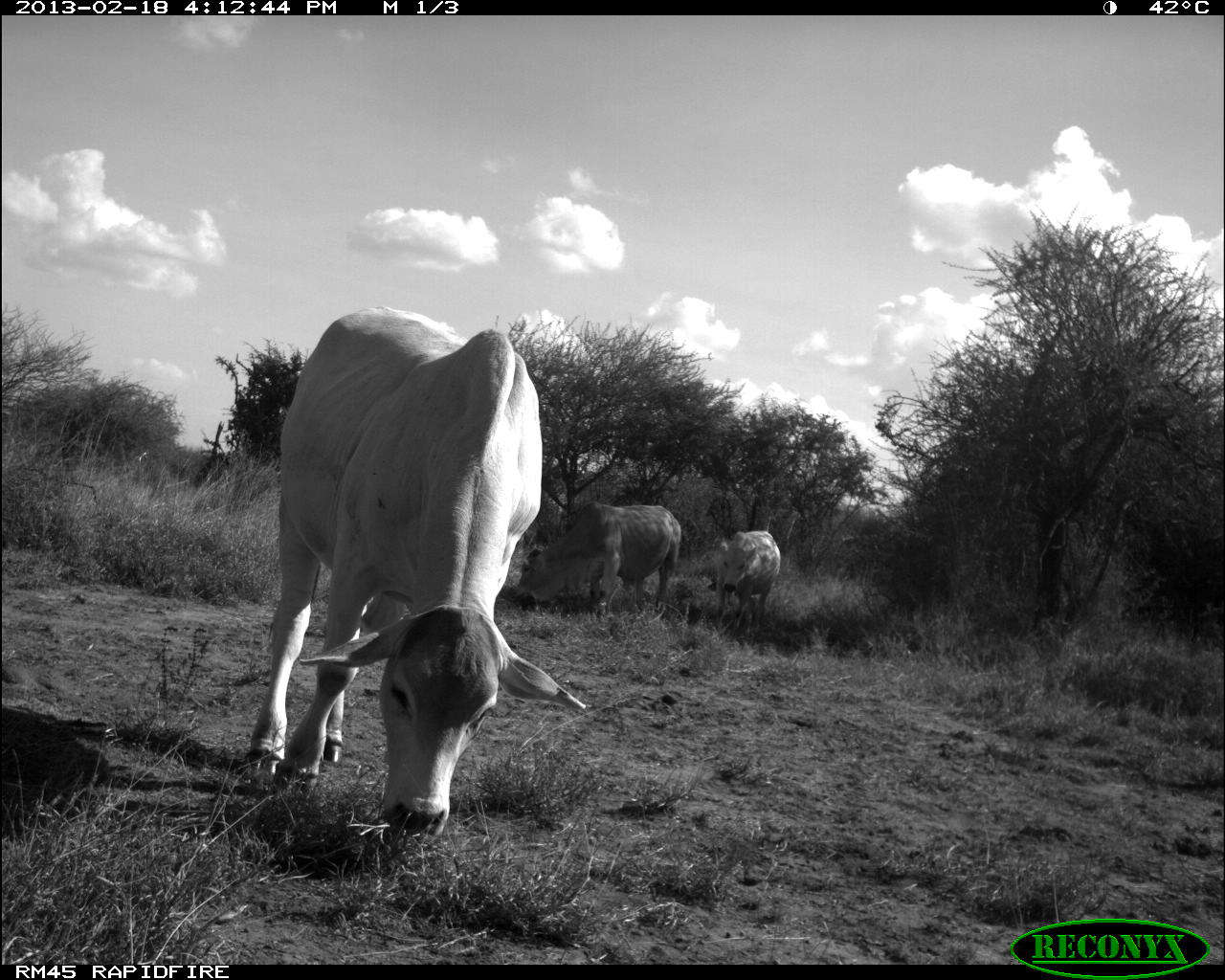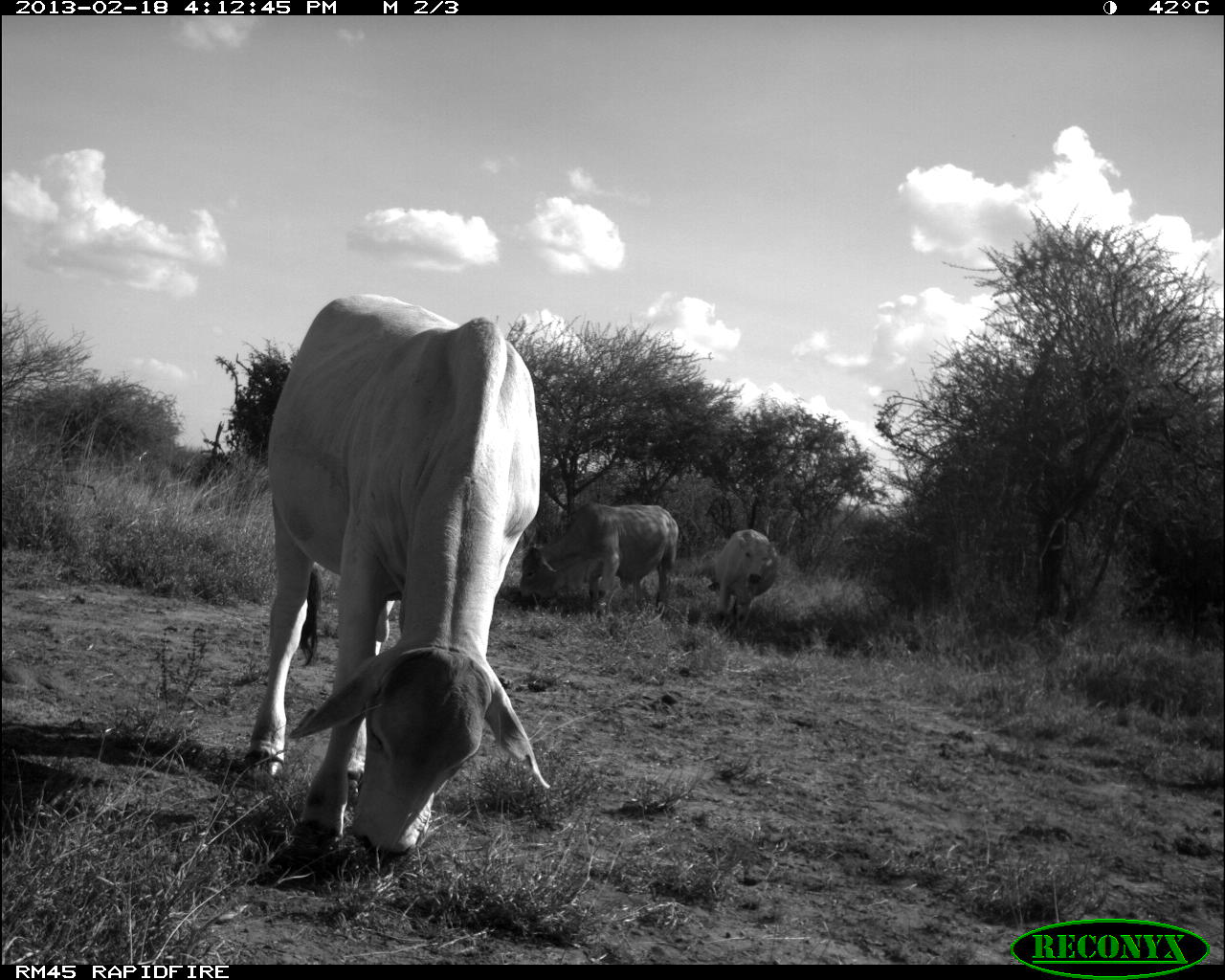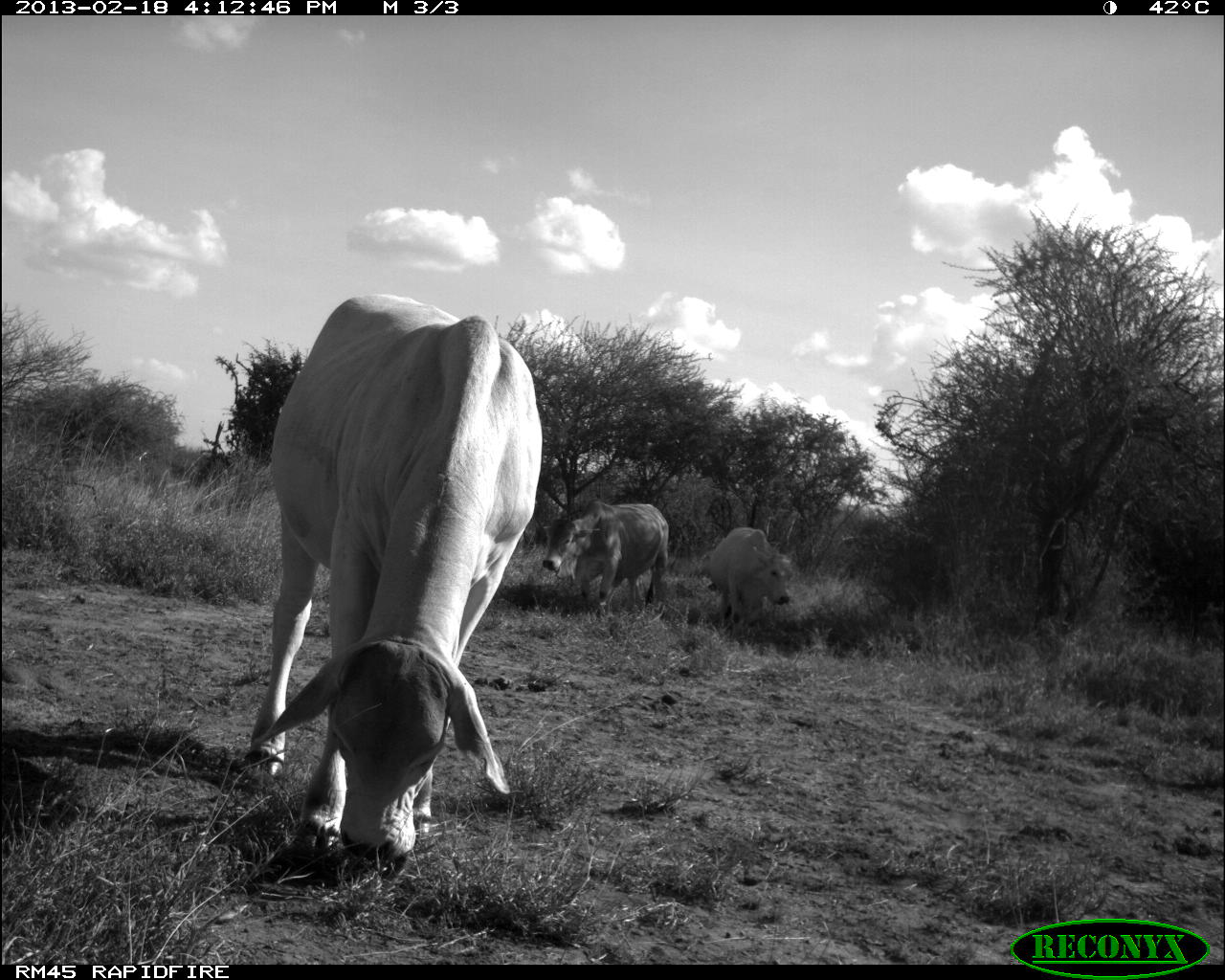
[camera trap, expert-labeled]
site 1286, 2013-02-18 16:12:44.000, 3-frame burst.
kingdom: Animalia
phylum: Chordata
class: Mammalia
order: Artiodactyla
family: Bovidae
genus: Bos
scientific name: Bos taurus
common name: domestic cattle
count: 3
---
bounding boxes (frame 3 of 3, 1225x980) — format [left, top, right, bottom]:
bos taurus: [247, 293, 543, 865]; [542, 499, 670, 614]; [708, 525, 795, 628]